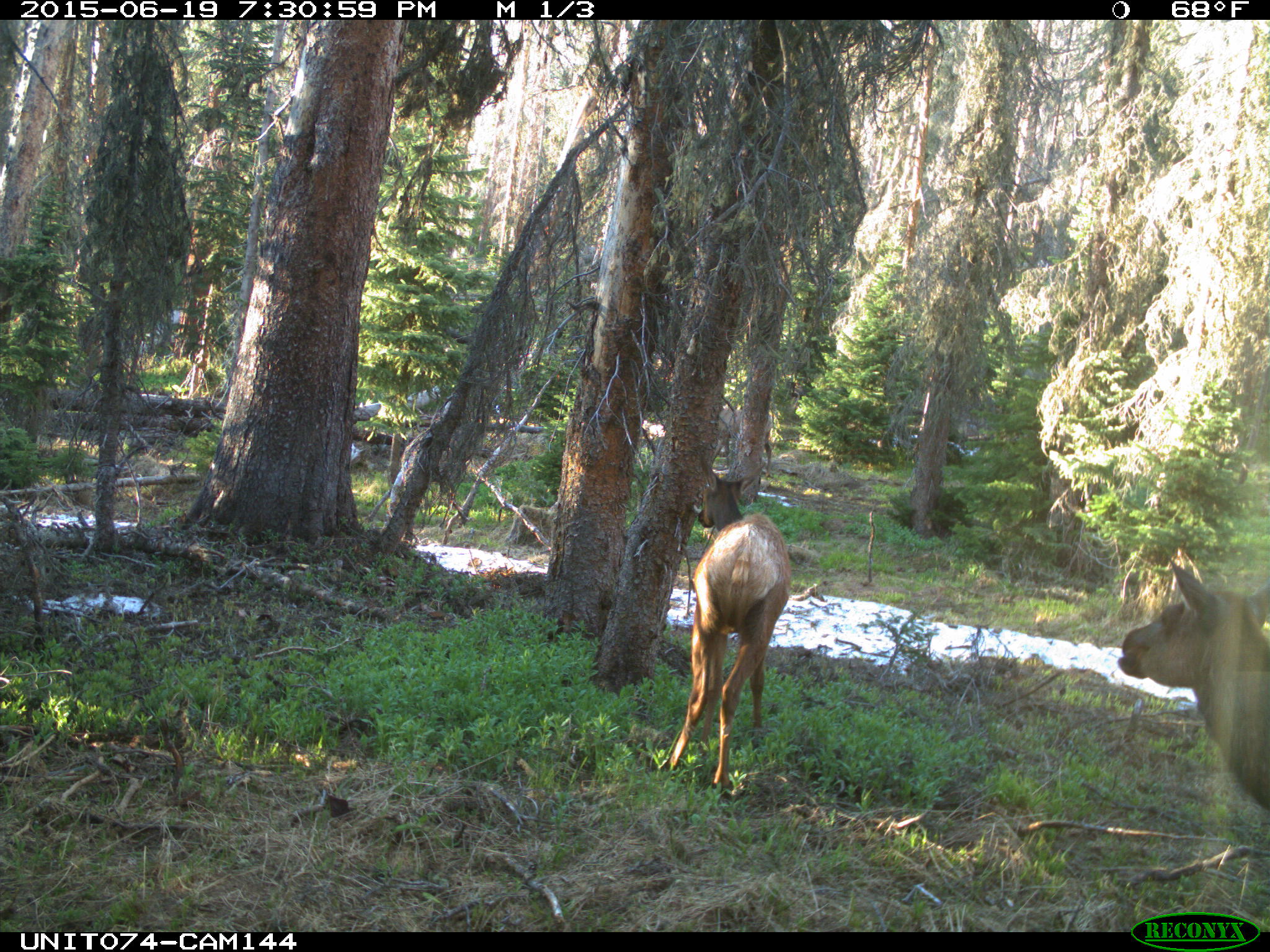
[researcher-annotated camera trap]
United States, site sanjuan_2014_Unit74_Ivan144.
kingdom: Animalia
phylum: Chordata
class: Mammalia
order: Artiodactyla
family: Cervidae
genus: Cervus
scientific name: Cervus elaphus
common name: red deer